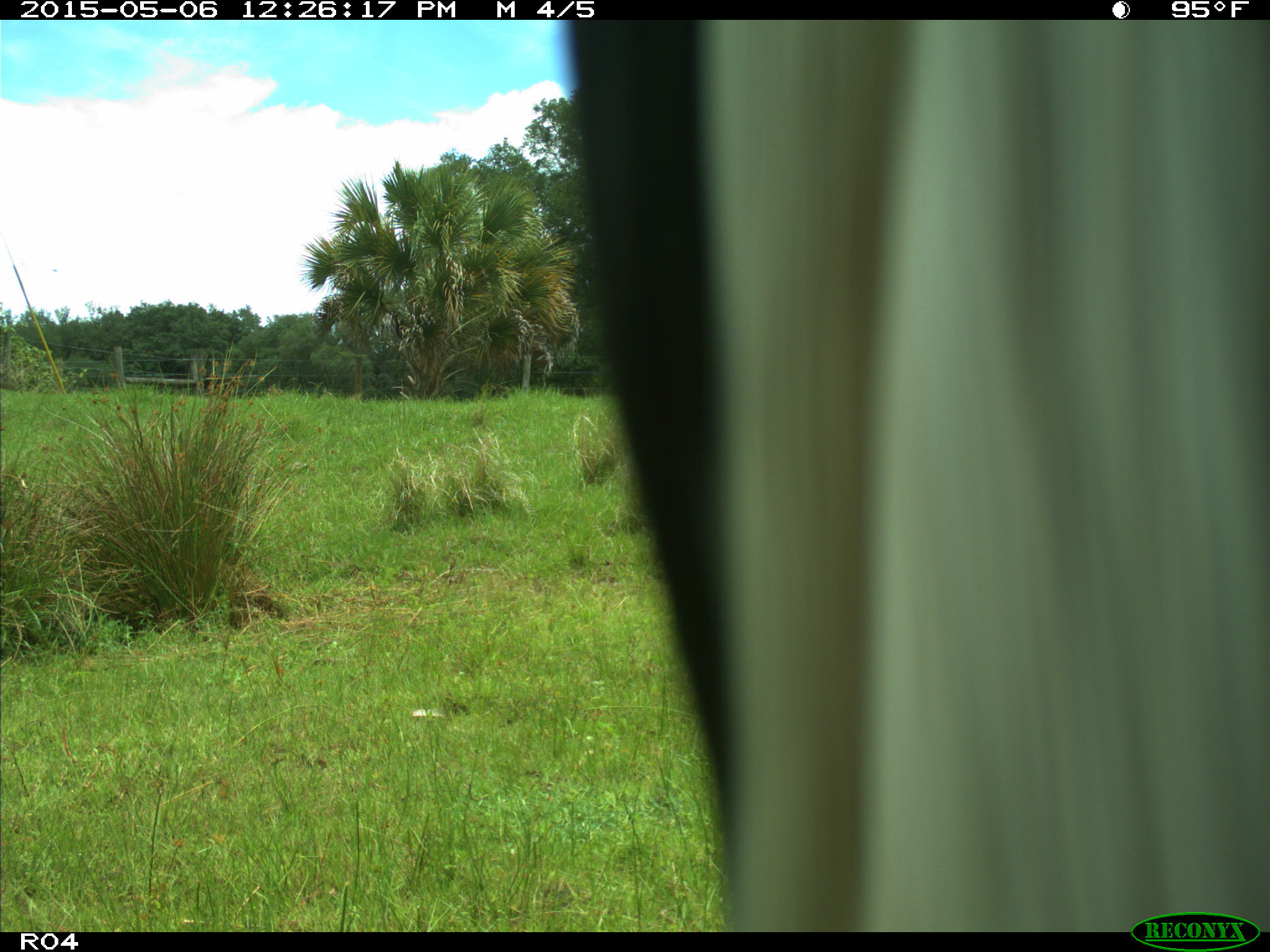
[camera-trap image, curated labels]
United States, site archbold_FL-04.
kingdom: Animalia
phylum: Chordata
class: Mammalia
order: Artiodactyla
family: Bovidae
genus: Bos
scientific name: Bos taurus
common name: domestic cow